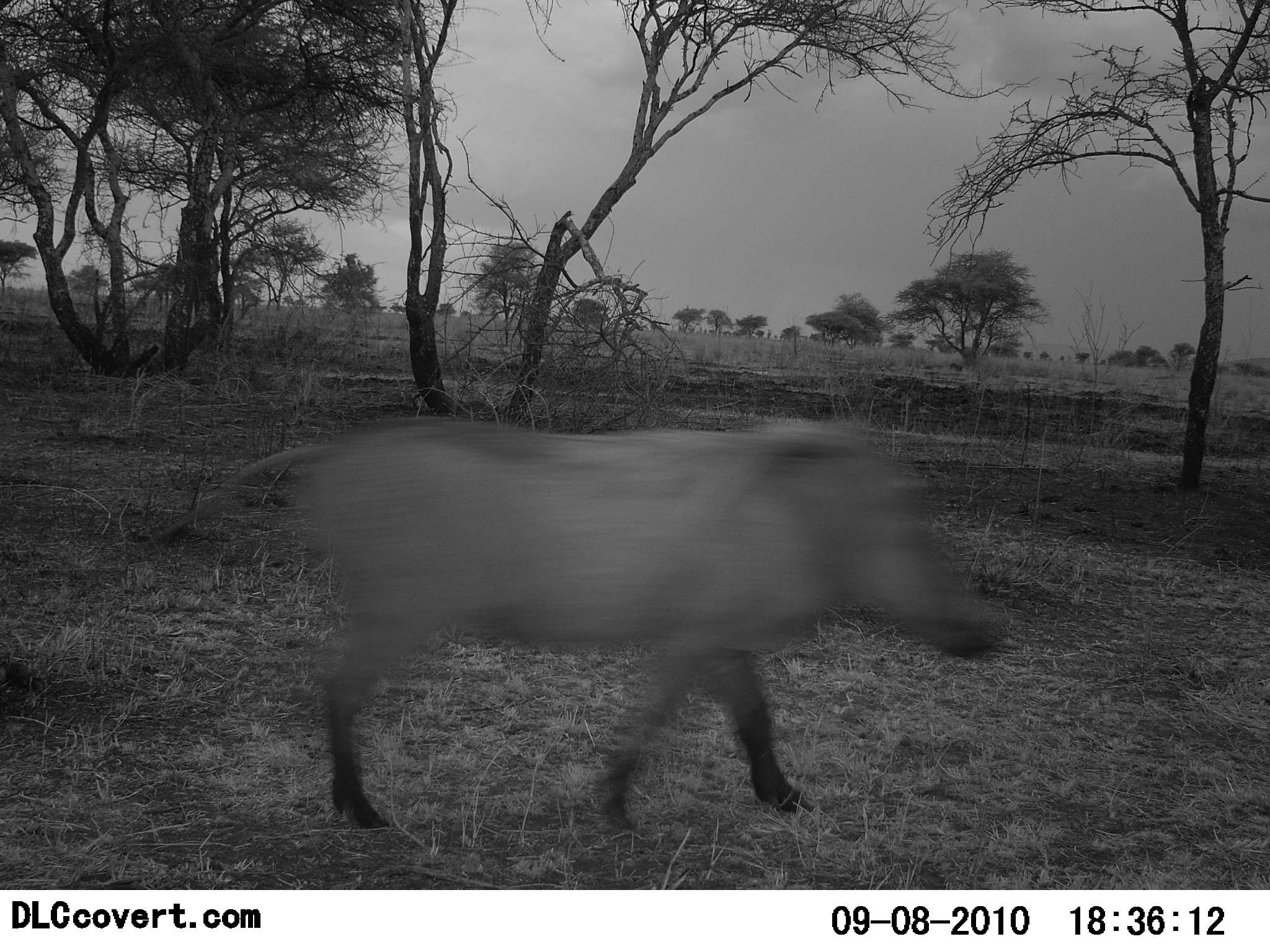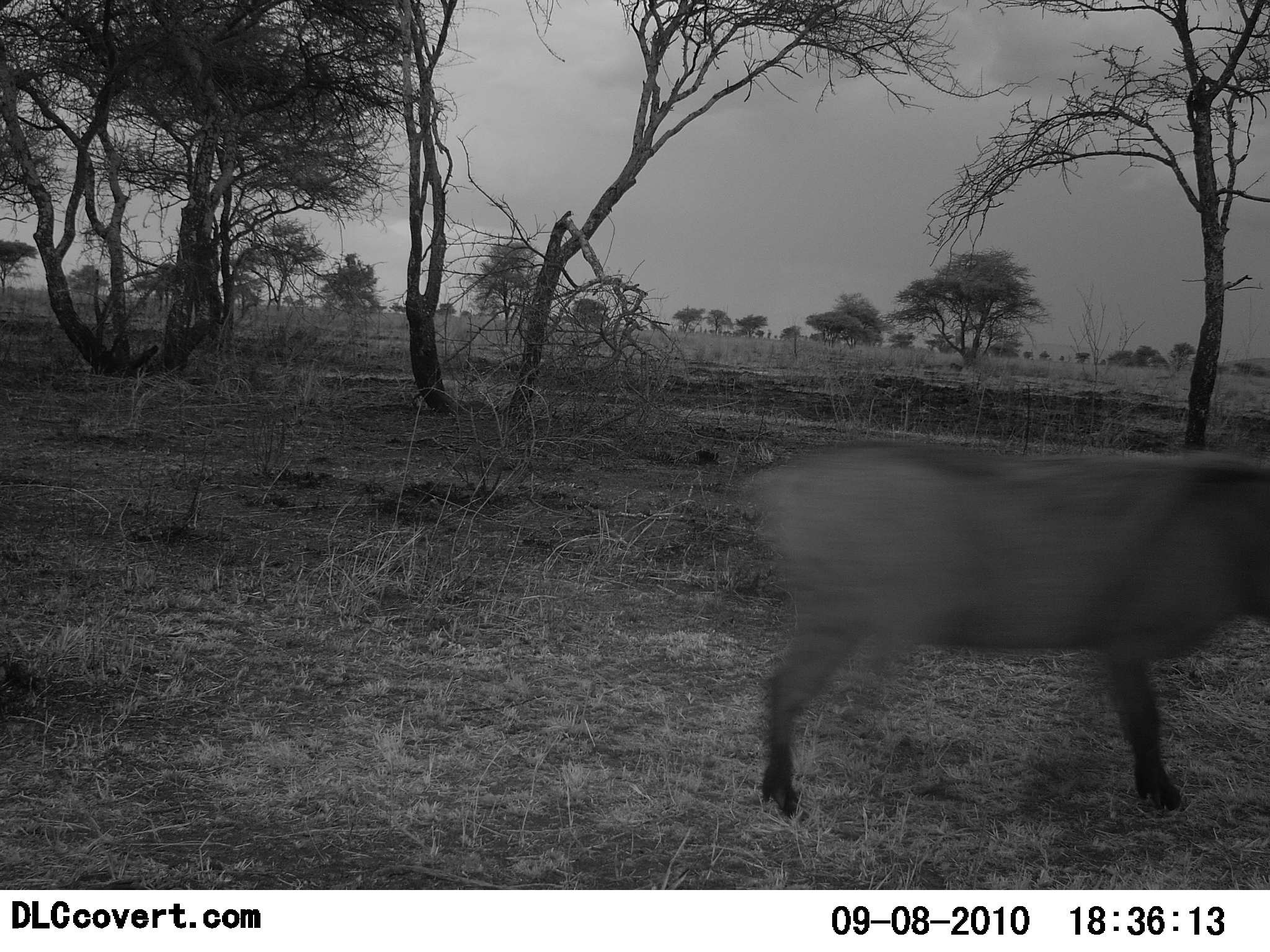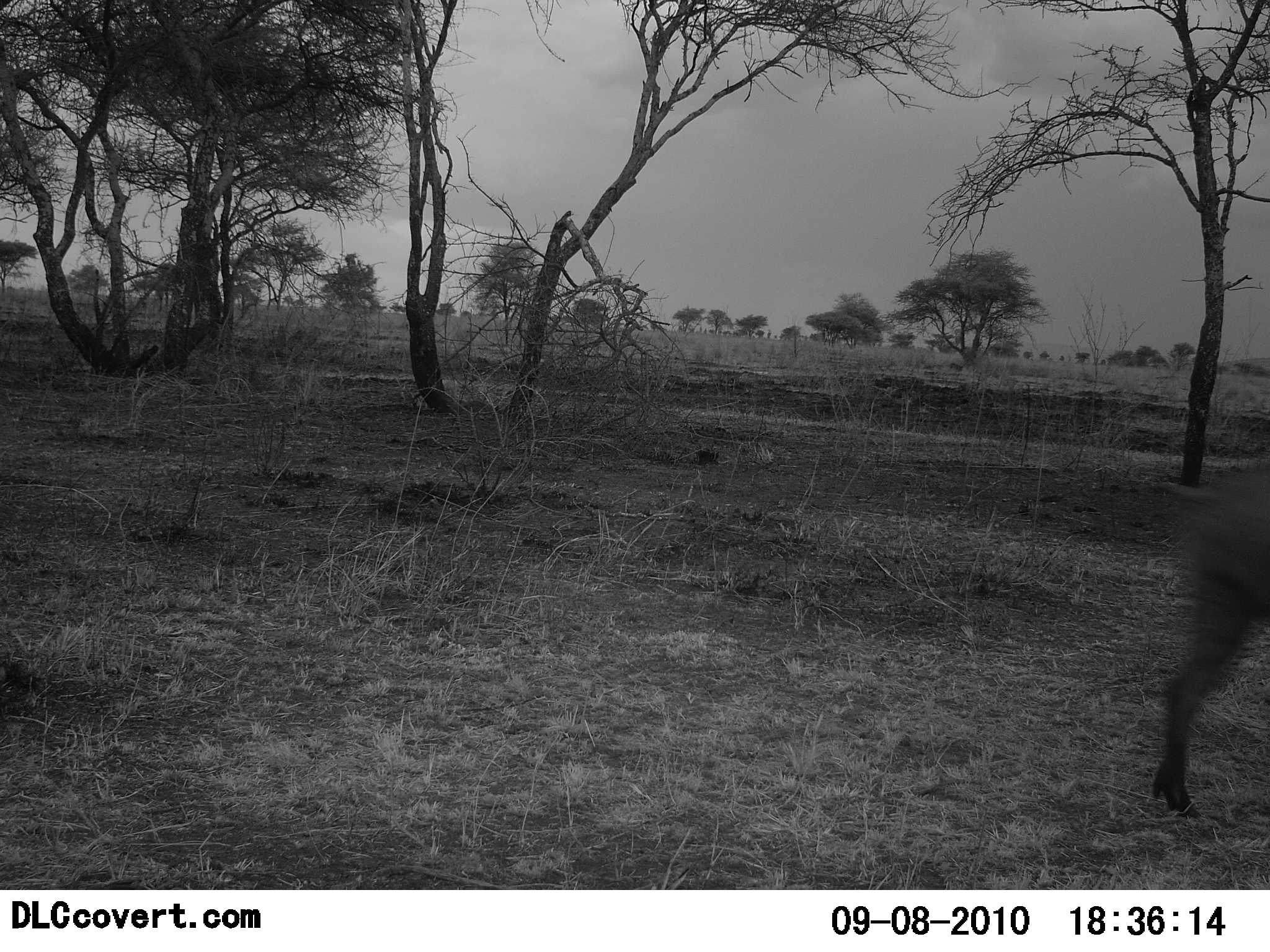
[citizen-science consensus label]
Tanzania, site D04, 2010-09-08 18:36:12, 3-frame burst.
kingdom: Animalia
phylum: Chordata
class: Mammalia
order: Artiodactyla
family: Suidae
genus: Phacochoerus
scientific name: Phacochoerus africanus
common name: warthog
Warthog (Phacochoerus africanus), count 1. Behavior (volunteer vote fractions): standing 5%, resting 0%, moving 100%, interacting 0%. Young present (vote fraction): 0%. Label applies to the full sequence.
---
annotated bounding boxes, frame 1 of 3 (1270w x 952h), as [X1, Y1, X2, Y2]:
animal: [122, 421, 1010, 833]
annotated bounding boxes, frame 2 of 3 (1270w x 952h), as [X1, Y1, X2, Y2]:
animal: [729, 441, 1269, 822]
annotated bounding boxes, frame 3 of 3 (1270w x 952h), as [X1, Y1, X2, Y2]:
animal: [1126, 471, 1270, 822]